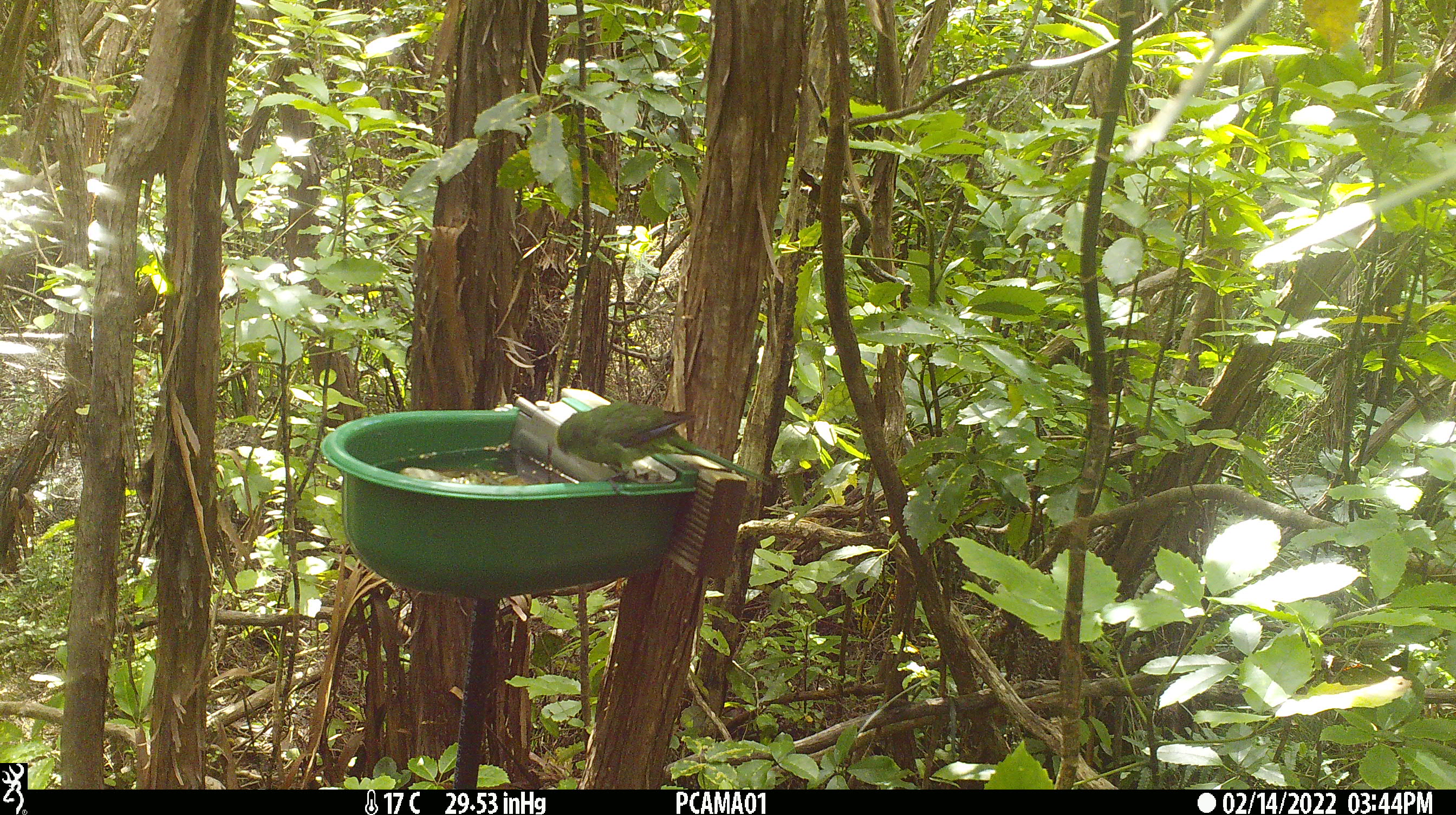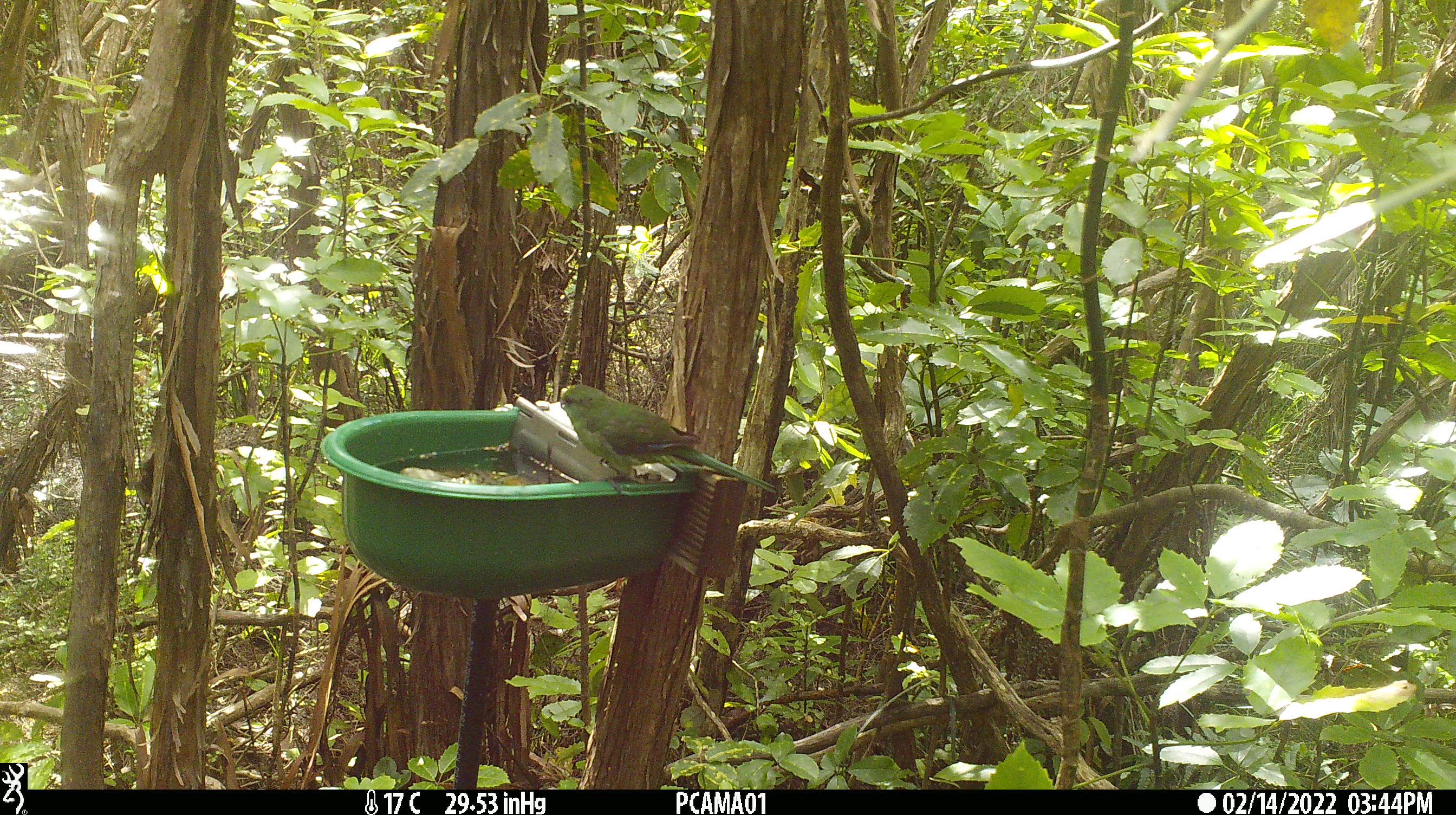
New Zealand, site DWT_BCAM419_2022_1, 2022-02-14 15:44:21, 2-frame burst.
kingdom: Animalia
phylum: Chordata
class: Aves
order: Psittaciformes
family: Psittaculidae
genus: Cyanoramphus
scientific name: Cyanoramphus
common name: parakeet